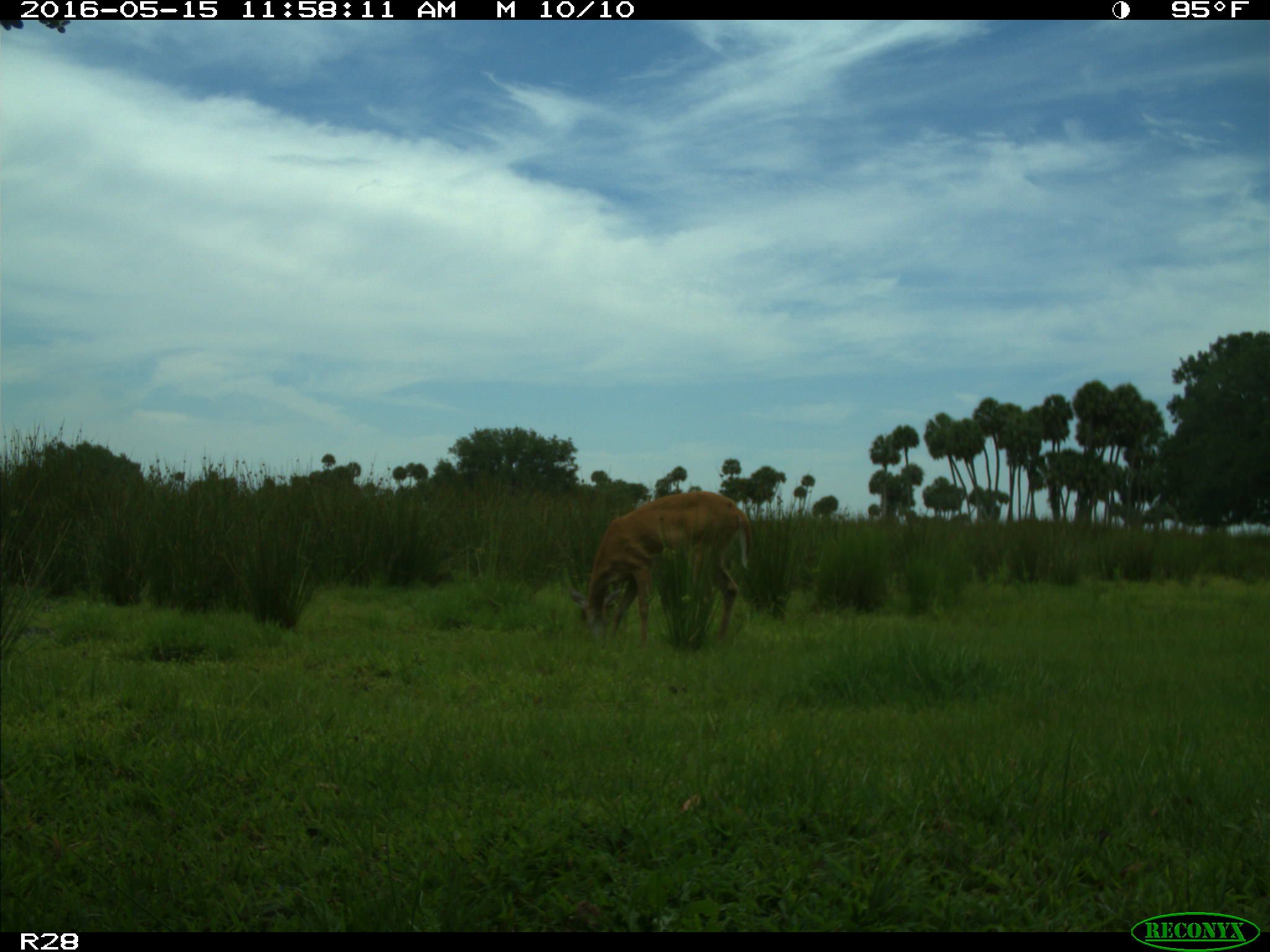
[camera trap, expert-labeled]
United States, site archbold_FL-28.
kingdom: Animalia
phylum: Chordata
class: Mammalia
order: Artiodactyla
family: Cervidae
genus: Odocoileus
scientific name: Odocoileus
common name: deer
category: unidentified deer